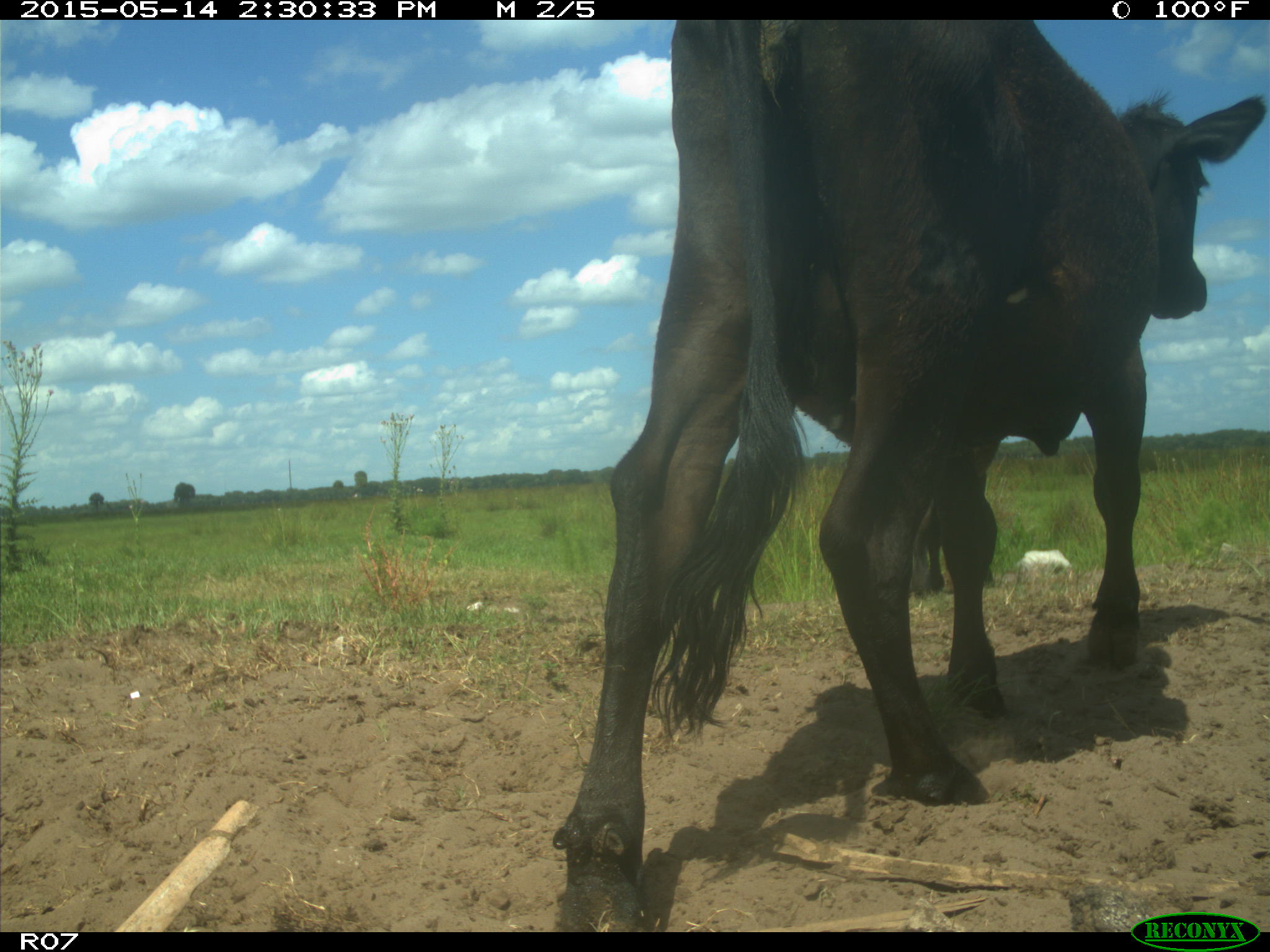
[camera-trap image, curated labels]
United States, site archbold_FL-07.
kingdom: Animalia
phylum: Chordata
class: Mammalia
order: Artiodactyla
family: Bovidae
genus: Bos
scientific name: Bos taurus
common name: domestic cow